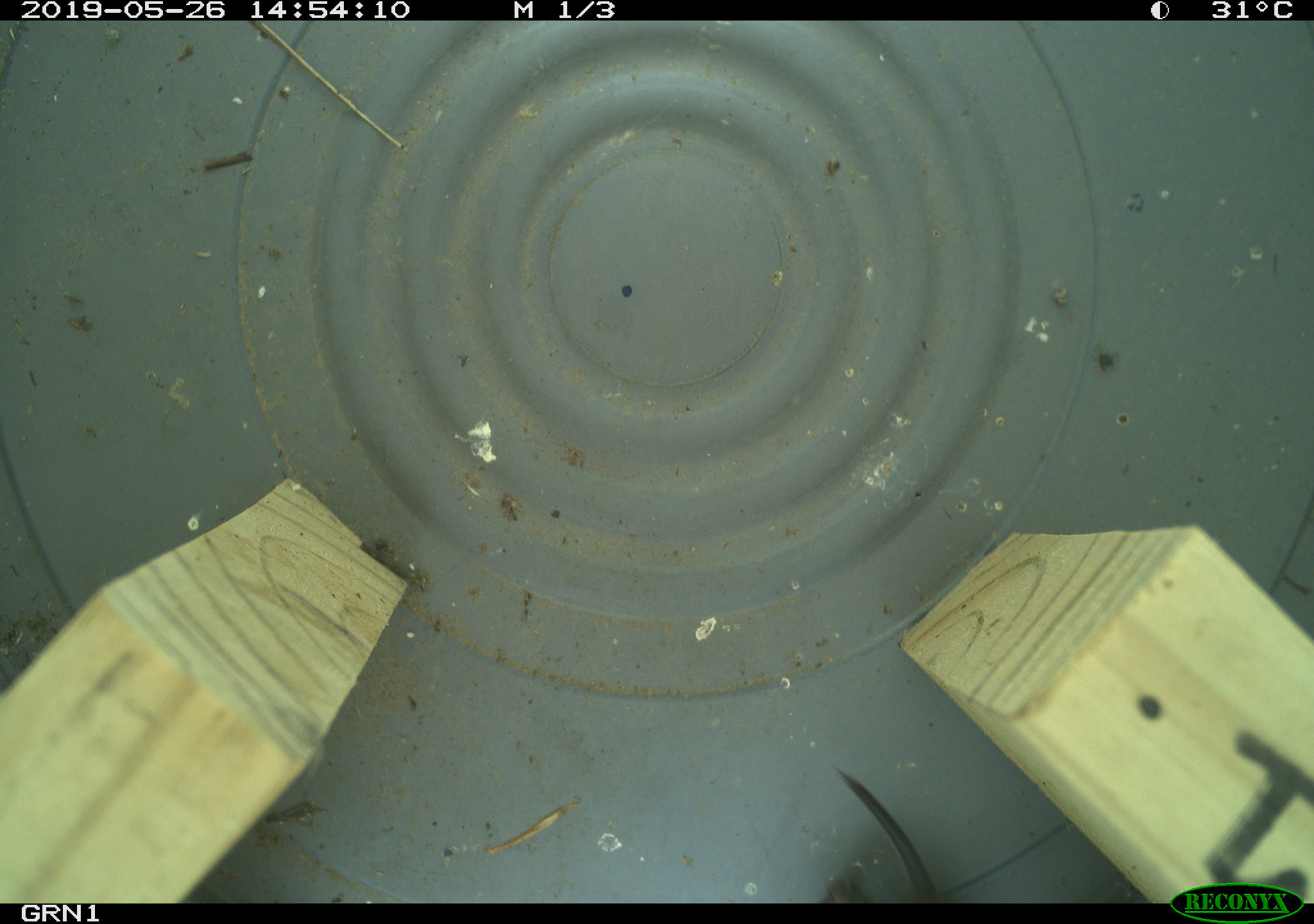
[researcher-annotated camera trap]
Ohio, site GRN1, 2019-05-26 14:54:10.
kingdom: Animalia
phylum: Chordata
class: Mammalia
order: Rodentia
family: Cricetidae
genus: Microtus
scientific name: Microtus pennsylvanicus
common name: meadow vole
Meadow vole (Microtus pennsylvanicus).